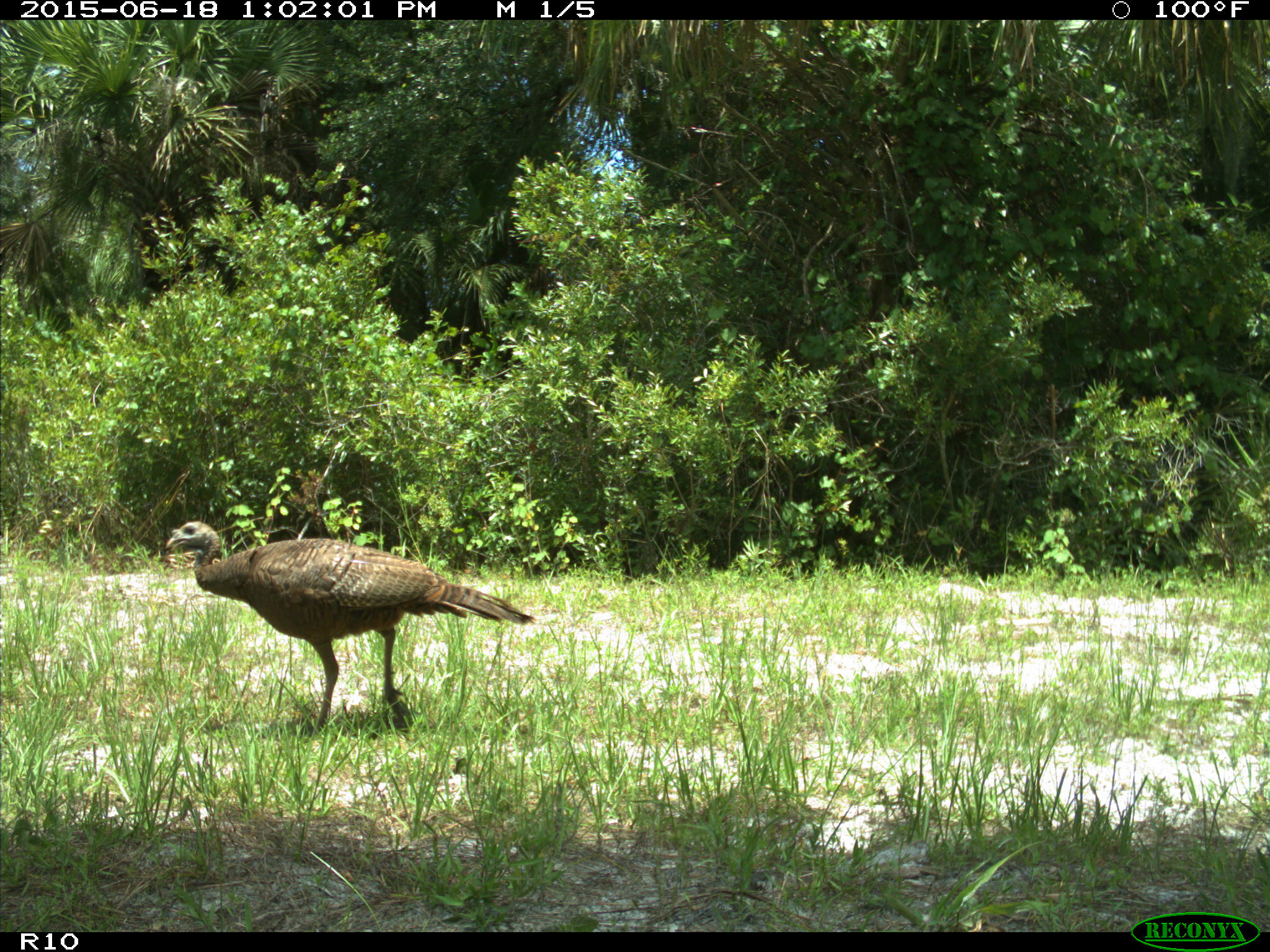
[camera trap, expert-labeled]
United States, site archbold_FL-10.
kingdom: Animalia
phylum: Chordata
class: Aves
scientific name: Aves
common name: birds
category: unidentified bird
Unidentified bird (birds) (Aves).